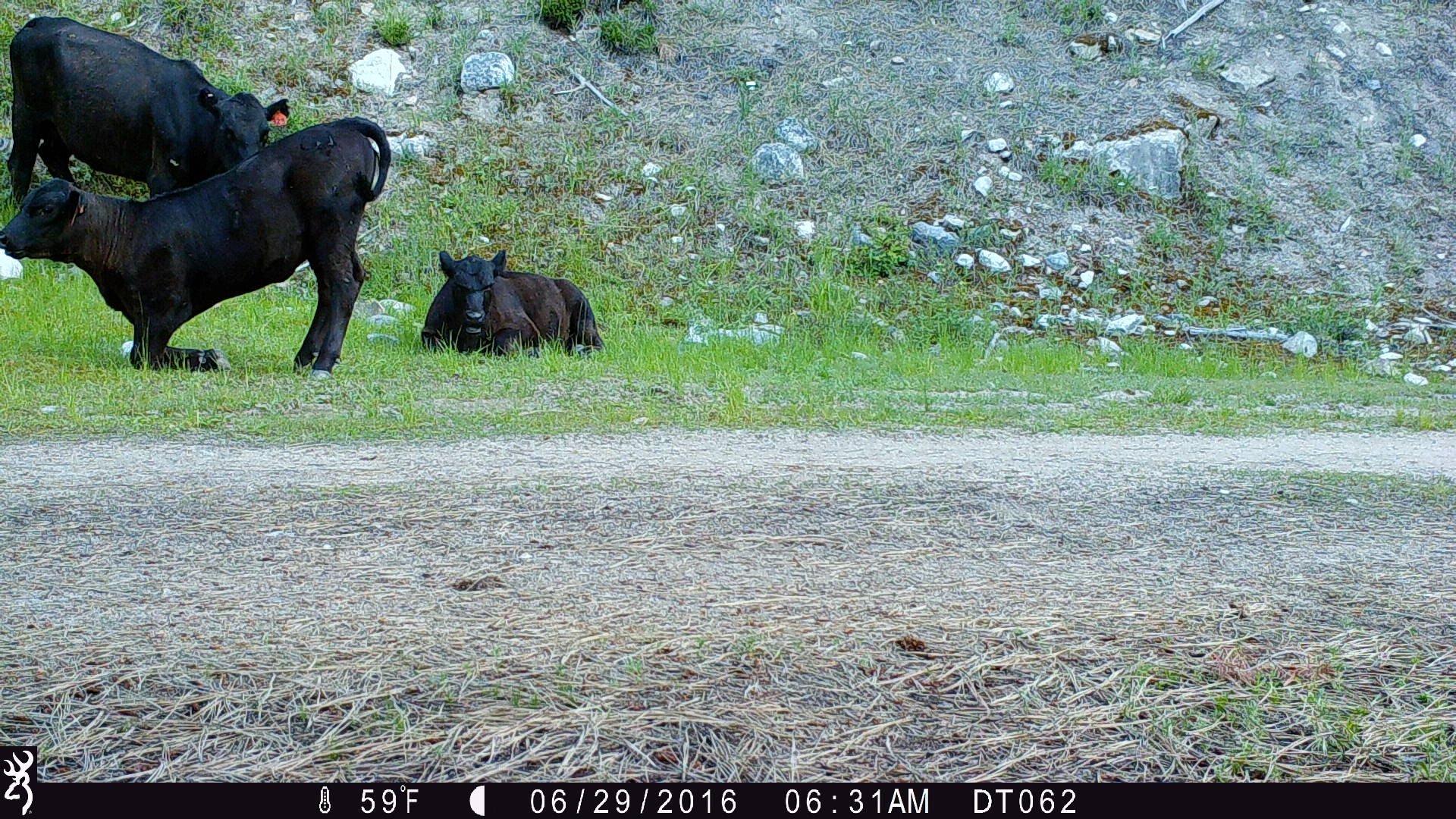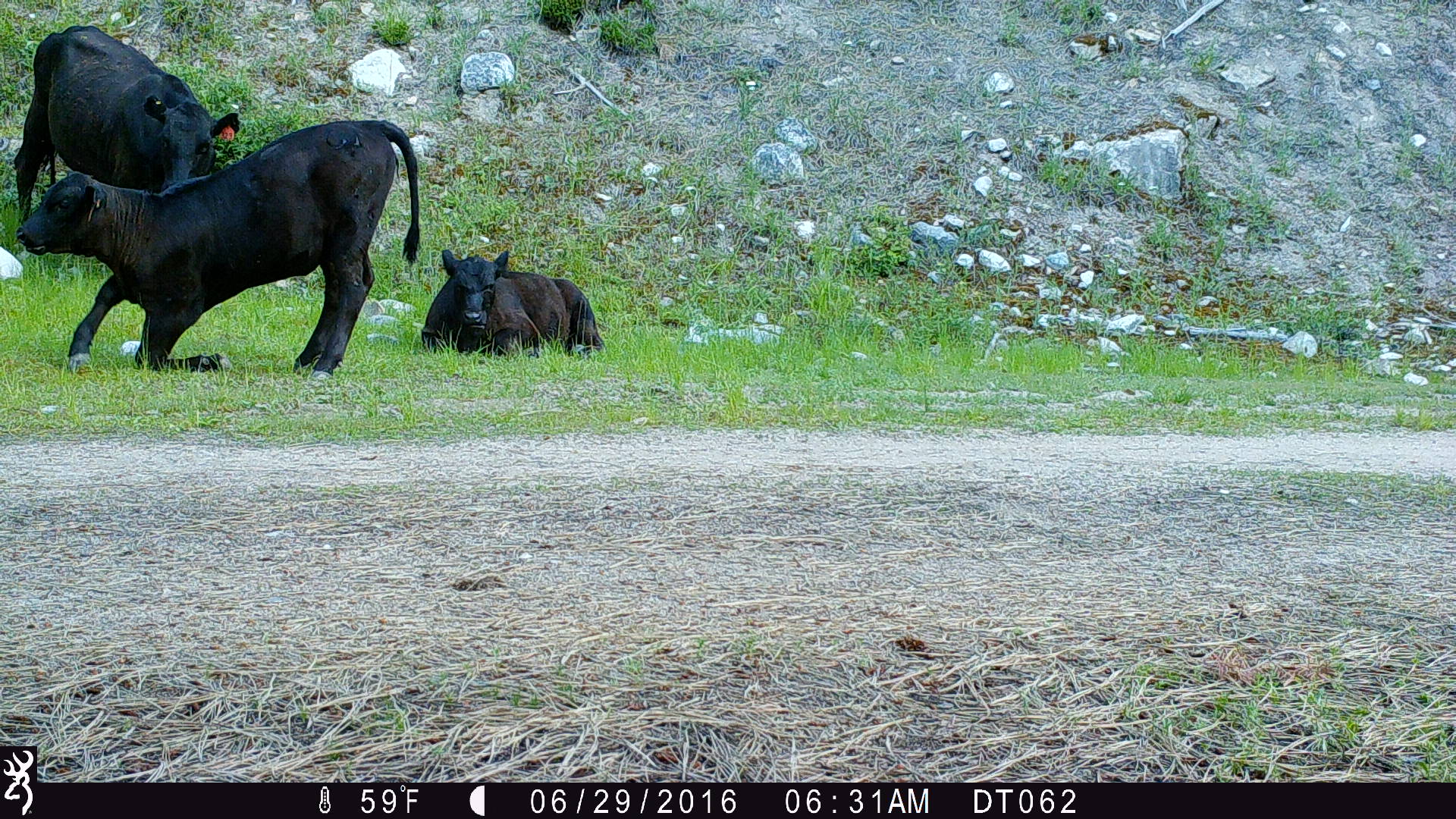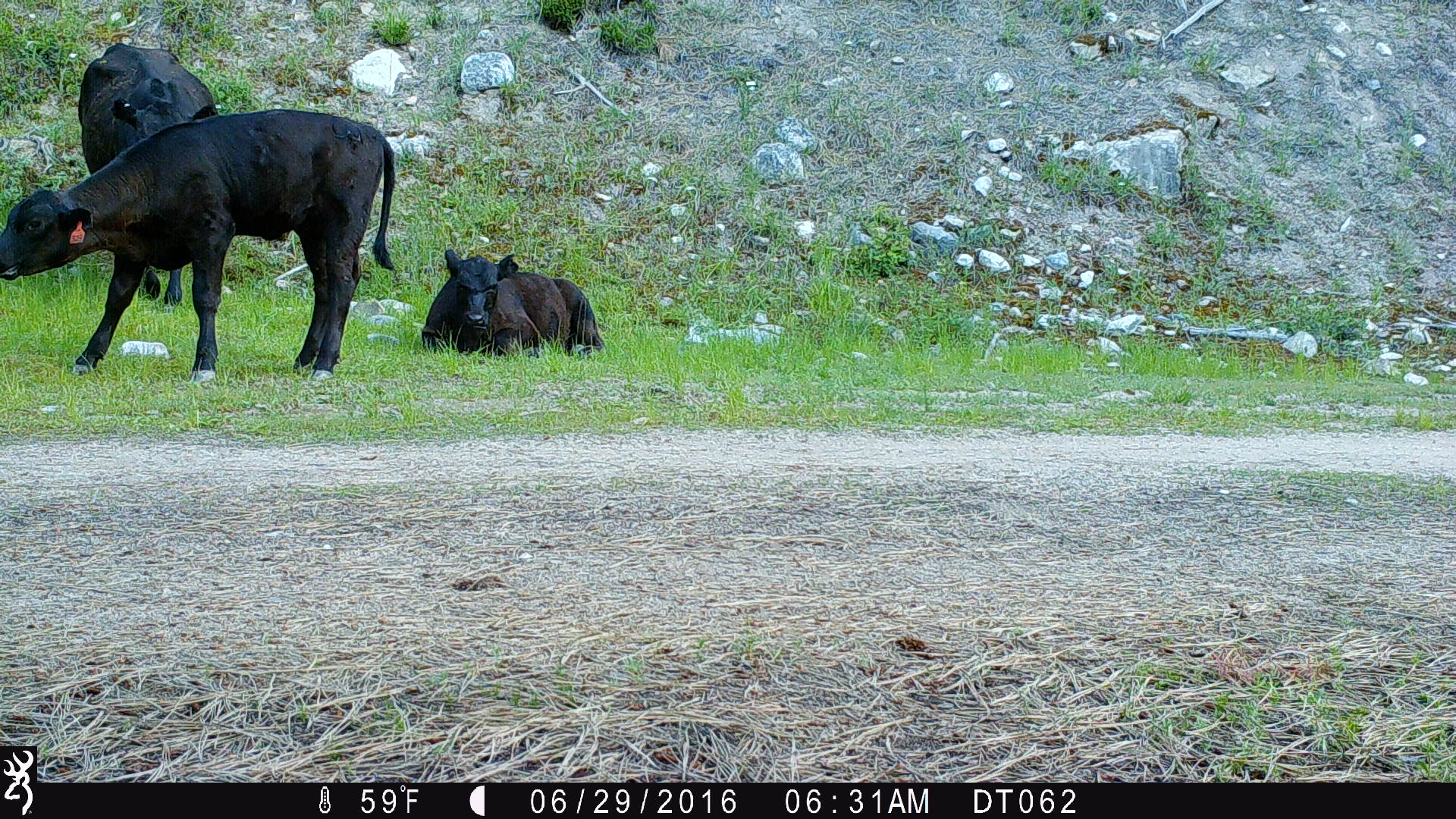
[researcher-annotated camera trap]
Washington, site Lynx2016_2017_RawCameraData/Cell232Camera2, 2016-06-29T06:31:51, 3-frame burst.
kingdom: Animalia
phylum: Chordata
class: Mammalia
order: Artiodactyla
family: Bovidae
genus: Bos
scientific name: Bos taurus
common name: domestic cattle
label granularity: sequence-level